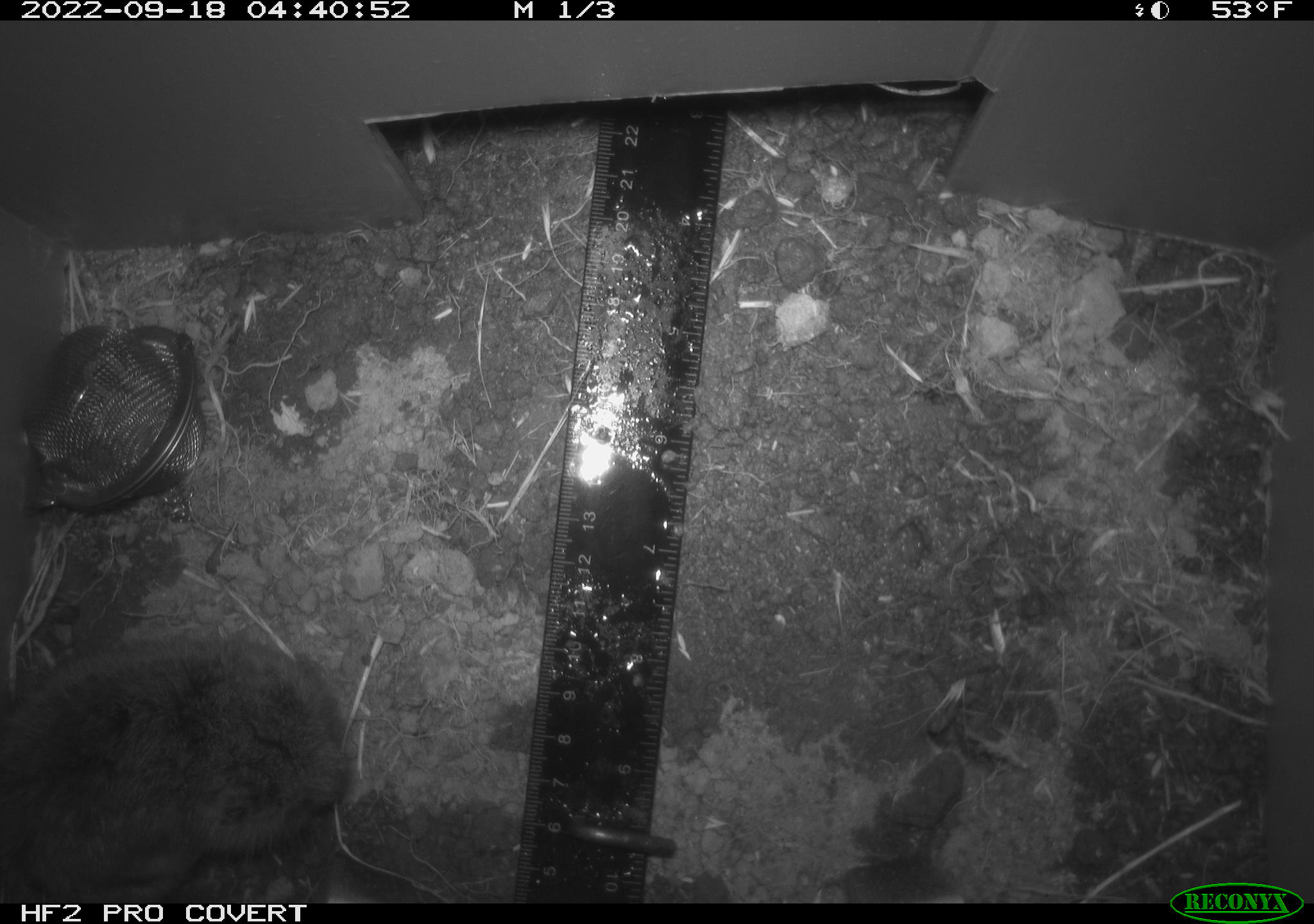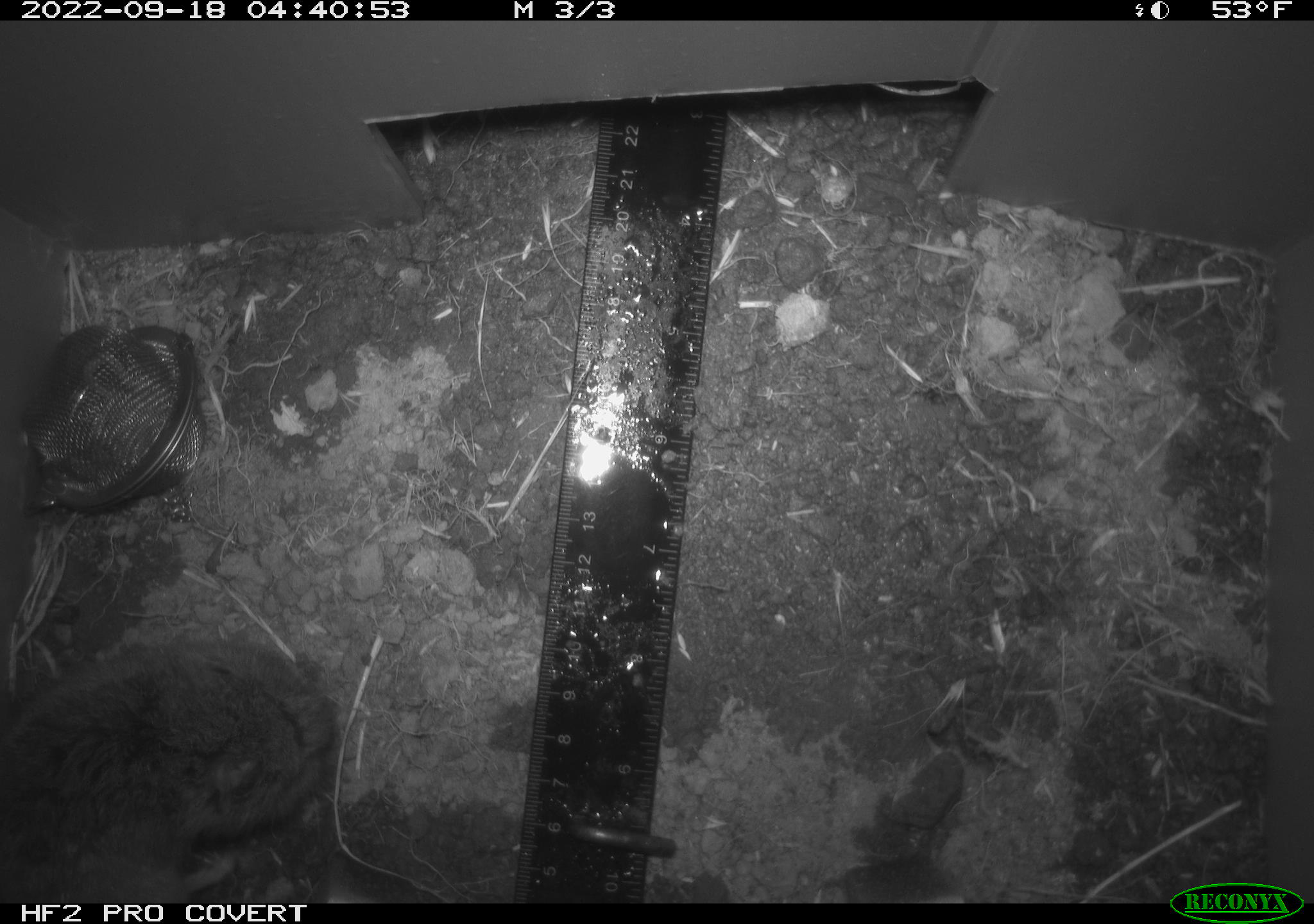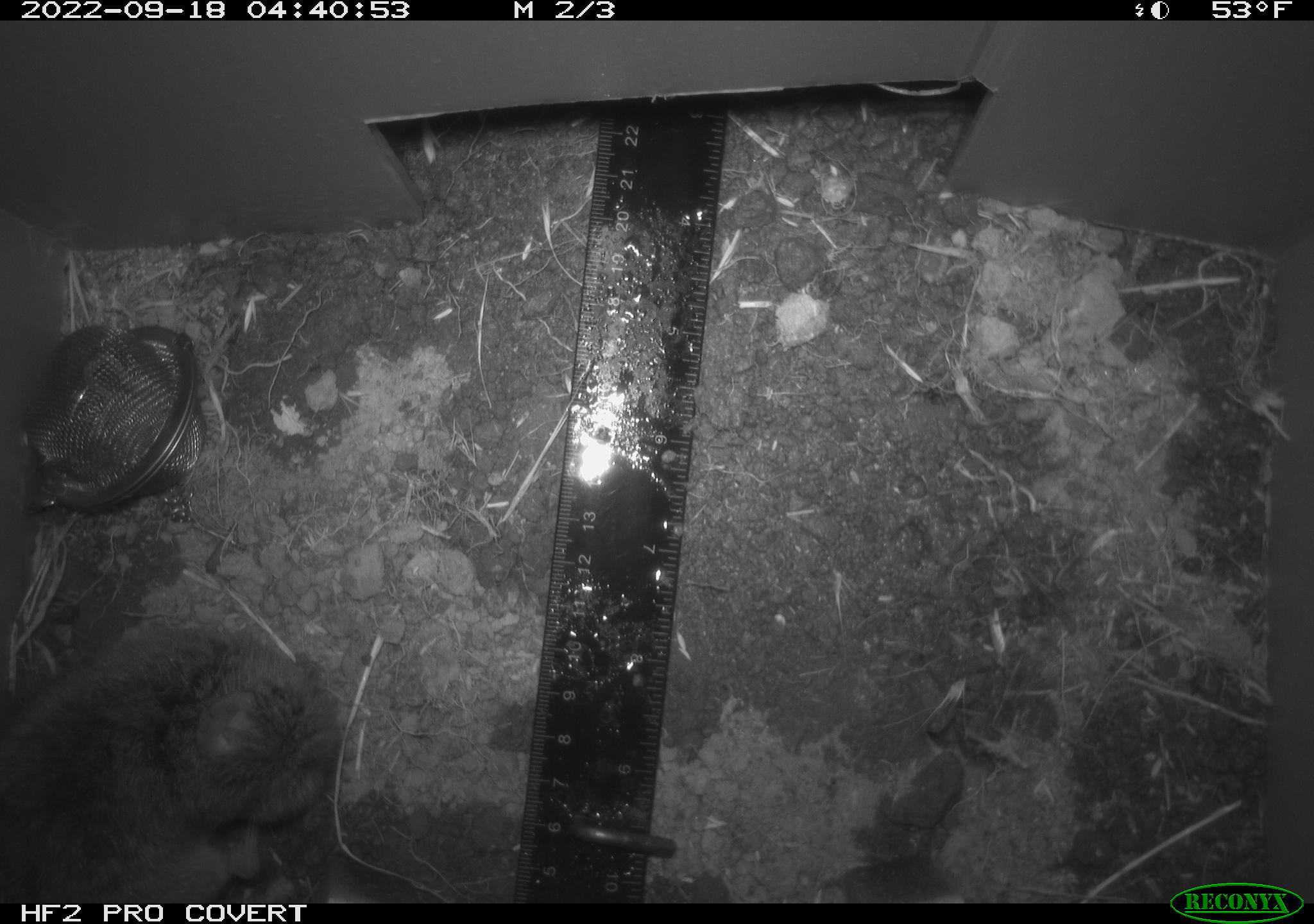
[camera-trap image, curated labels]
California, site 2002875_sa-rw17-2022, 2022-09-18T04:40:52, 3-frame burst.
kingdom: Animalia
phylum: Chordata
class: Mammalia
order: Rodentia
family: Cricetidae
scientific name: Arvicolinae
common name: voles, lemmings, and muskrats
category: arvicolinae subfamily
Arvicolinae subfamily (voles, lemmings, and muskrats) (Arvicolinae).